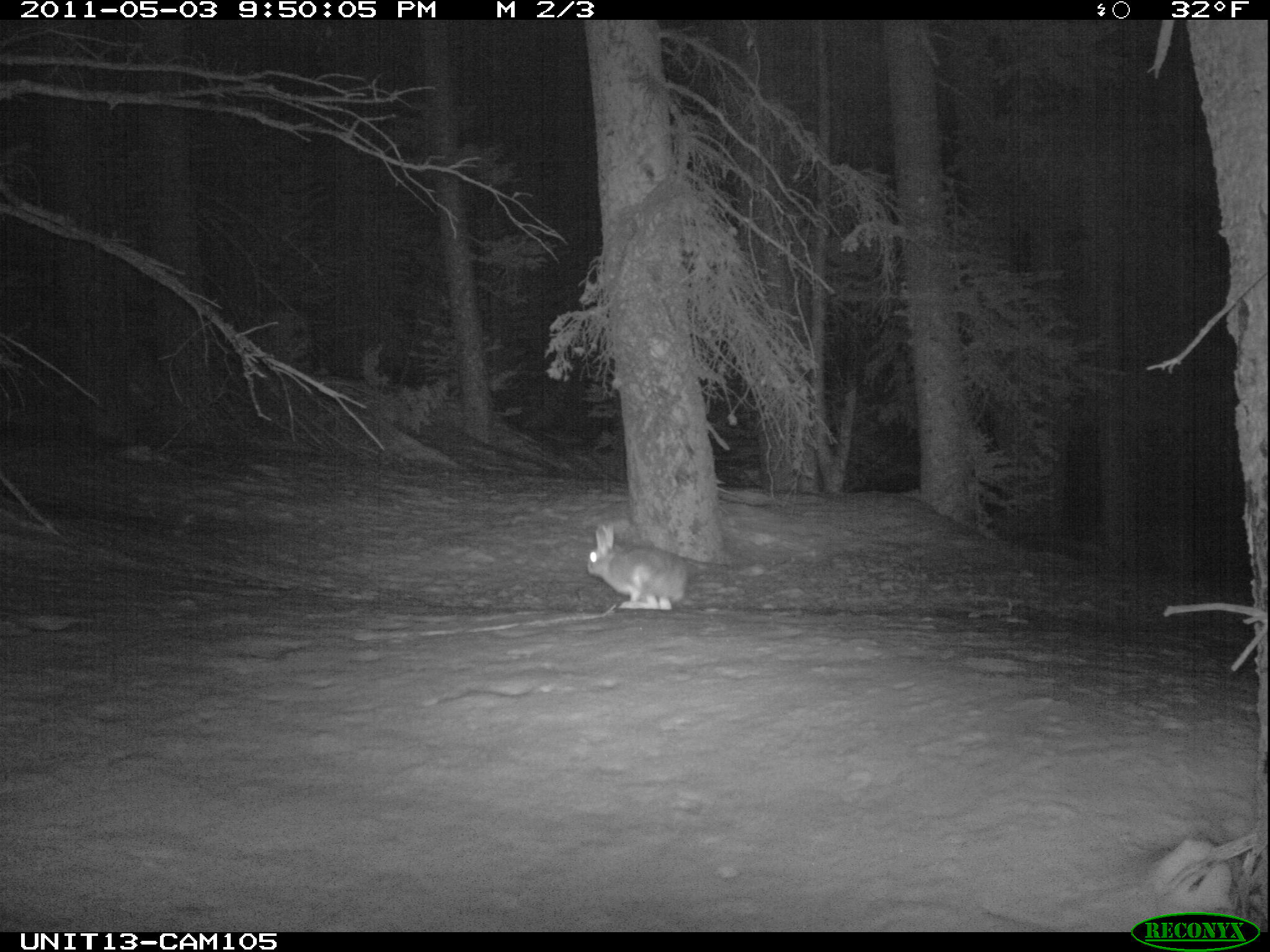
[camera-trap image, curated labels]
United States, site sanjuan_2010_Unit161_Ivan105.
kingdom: Animalia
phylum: Chordata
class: Mammalia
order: Lagomorpha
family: Leporidae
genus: Lepus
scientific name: Lepus americanus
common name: snowshoe hare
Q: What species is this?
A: Lepus americanus (snowshoe hare).